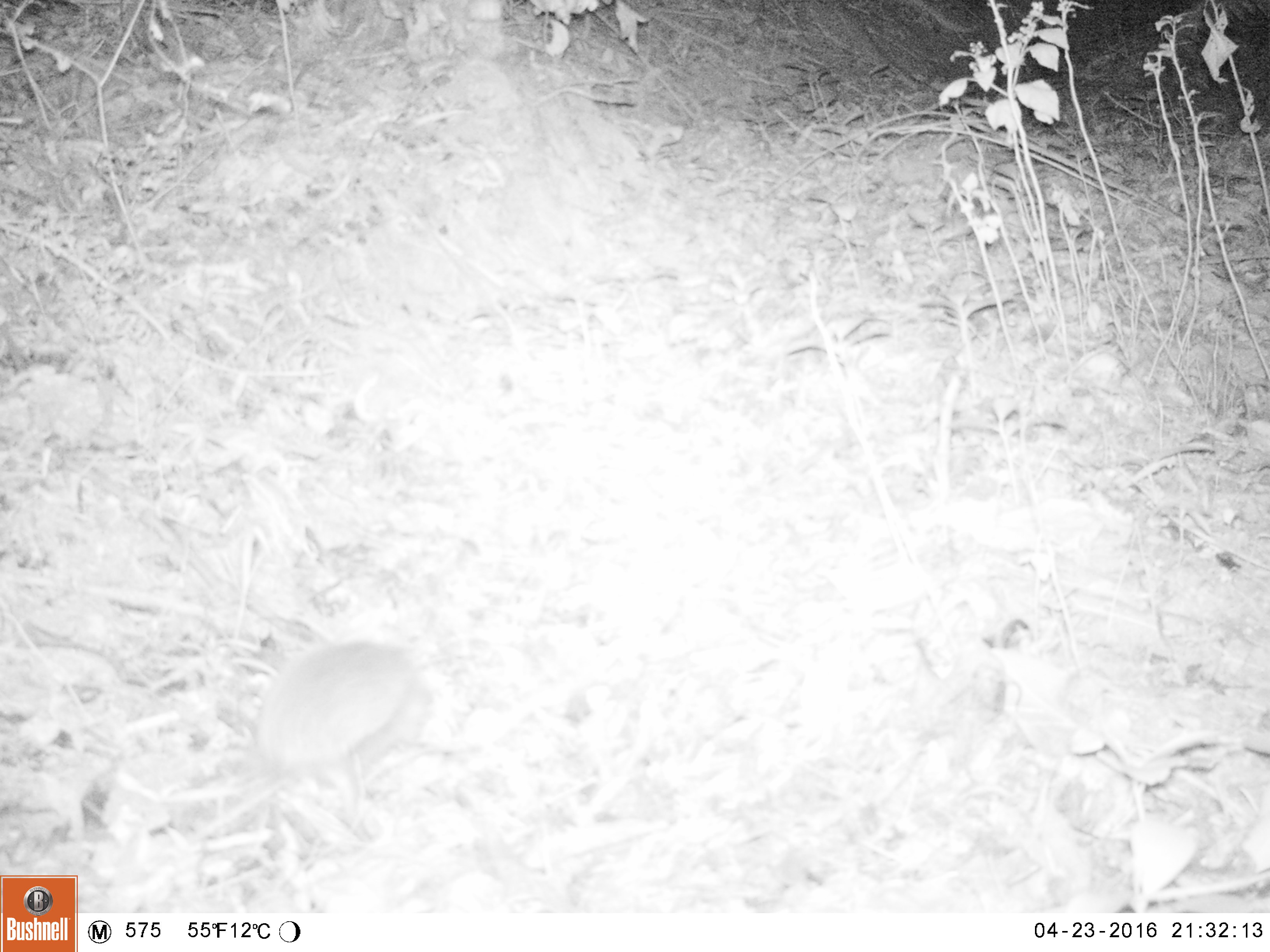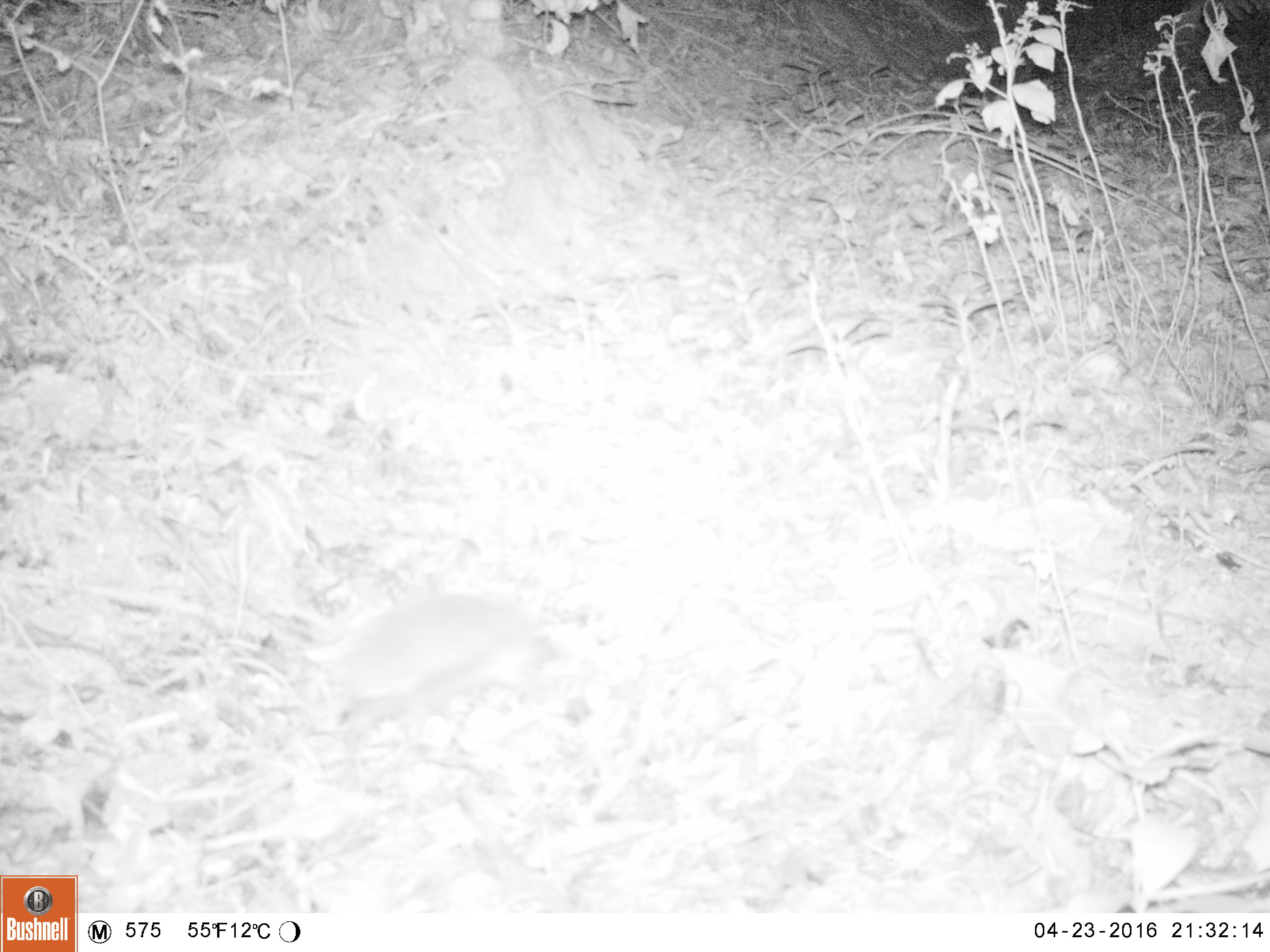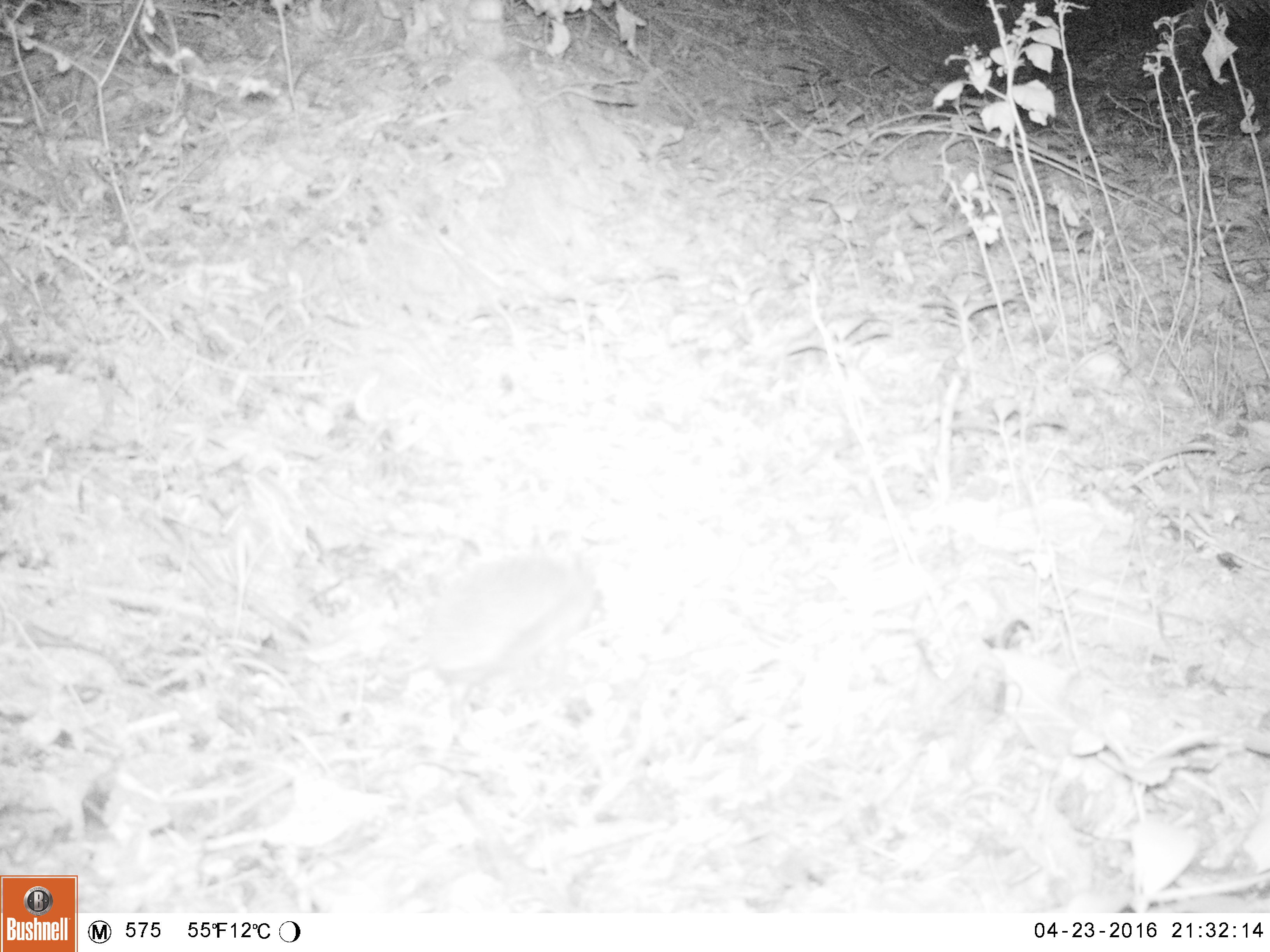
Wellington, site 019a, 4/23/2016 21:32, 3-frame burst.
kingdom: Animalia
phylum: Chordata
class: Mammalia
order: Eulipotyphla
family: Erinaceidae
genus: Erinaceus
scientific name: Erinaceus europaeus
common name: hedgehog